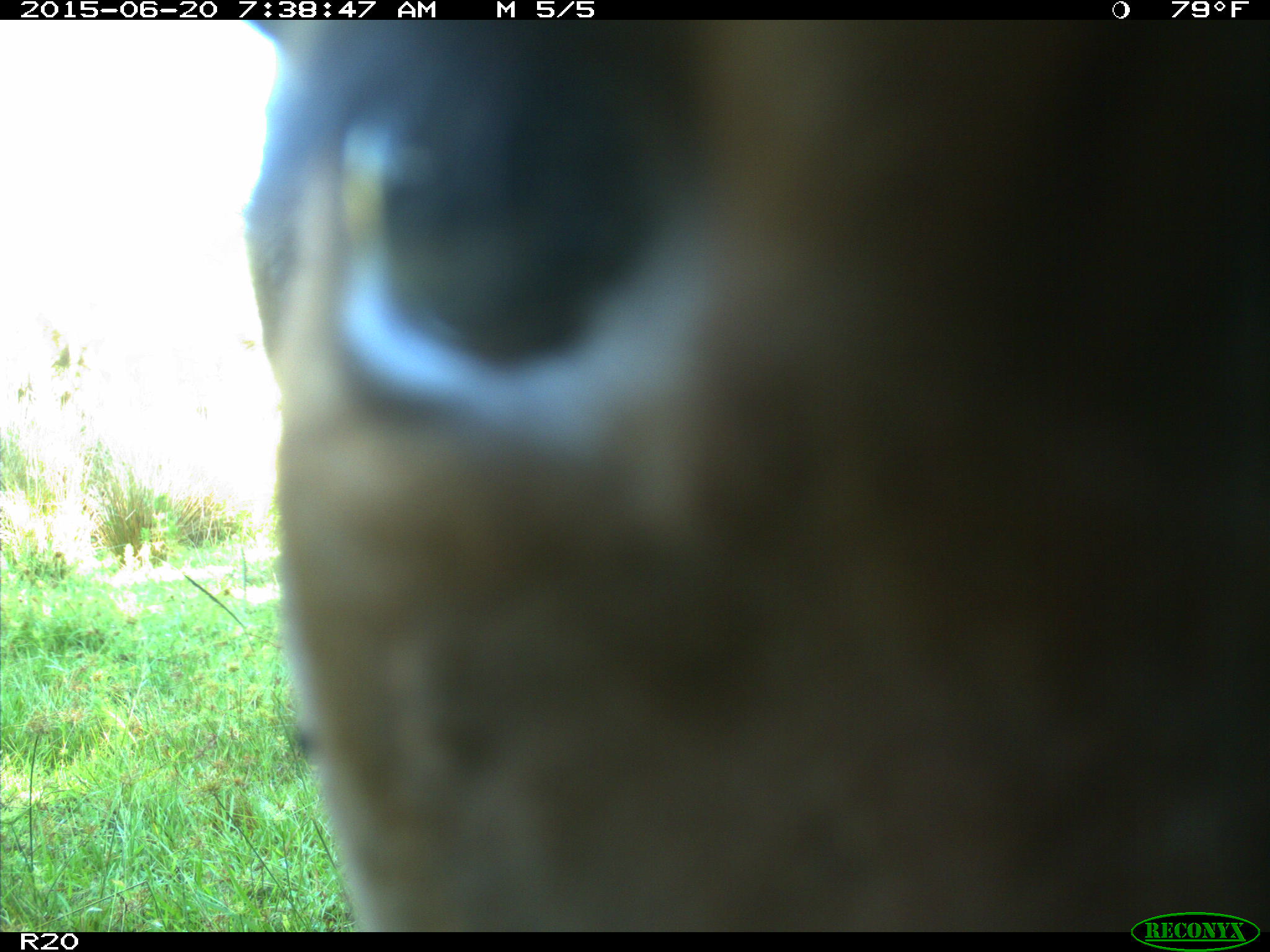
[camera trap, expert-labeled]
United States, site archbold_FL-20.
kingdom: Animalia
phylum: Chordata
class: Mammalia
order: Artiodactyla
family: Bovidae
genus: Bos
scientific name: Bos taurus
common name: domestic cow